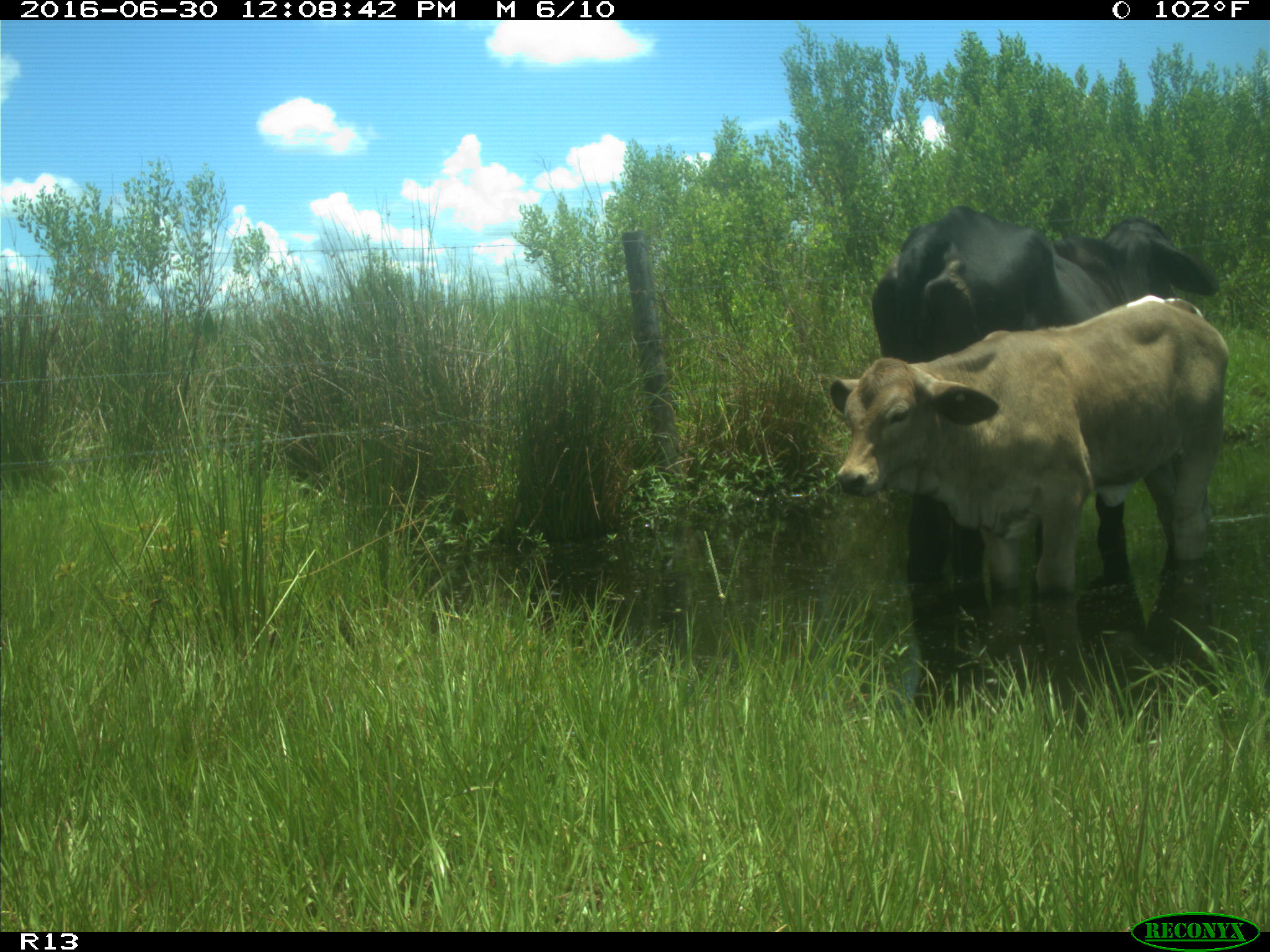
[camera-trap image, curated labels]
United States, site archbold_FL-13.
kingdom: Animalia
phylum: Chordata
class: Mammalia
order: Artiodactyla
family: Bovidae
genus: Bos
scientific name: Bos taurus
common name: domestic cow